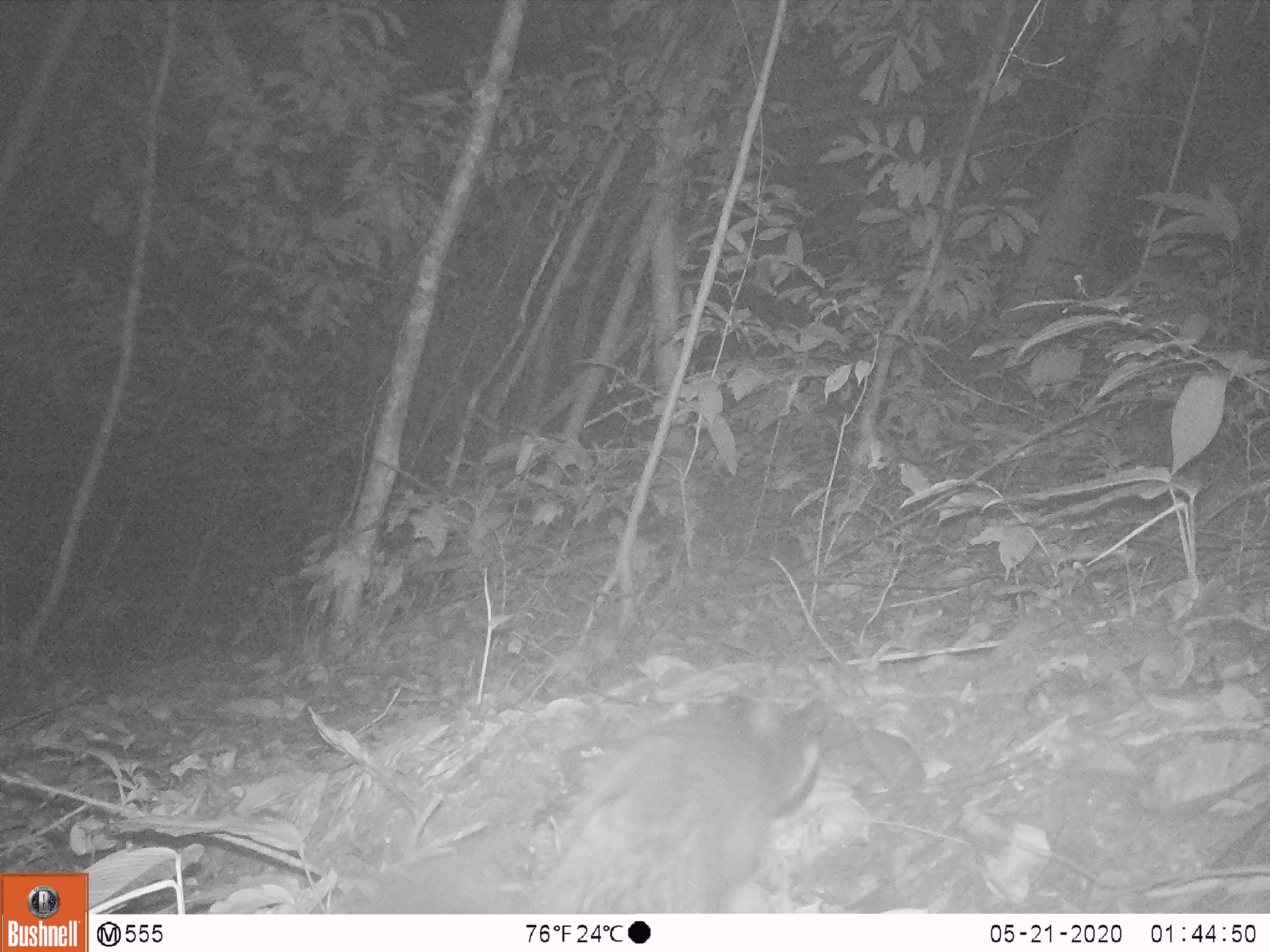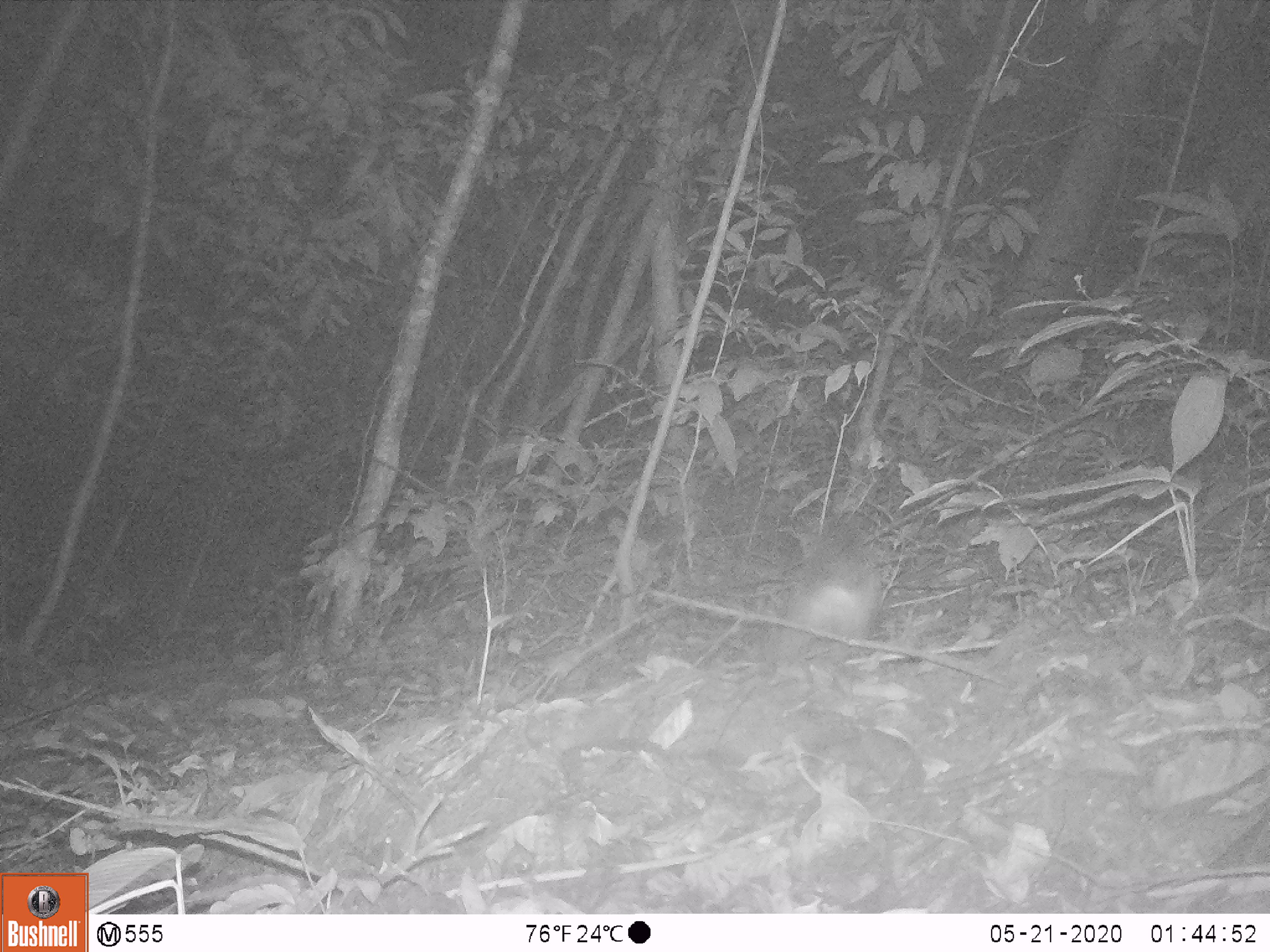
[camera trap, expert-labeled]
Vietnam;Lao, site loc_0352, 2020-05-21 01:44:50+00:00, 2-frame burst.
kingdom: Animalia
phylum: Chordata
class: Mammalia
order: Carnivora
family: Mustelidae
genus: Melogale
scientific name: Melogale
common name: ferret badger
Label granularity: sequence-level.